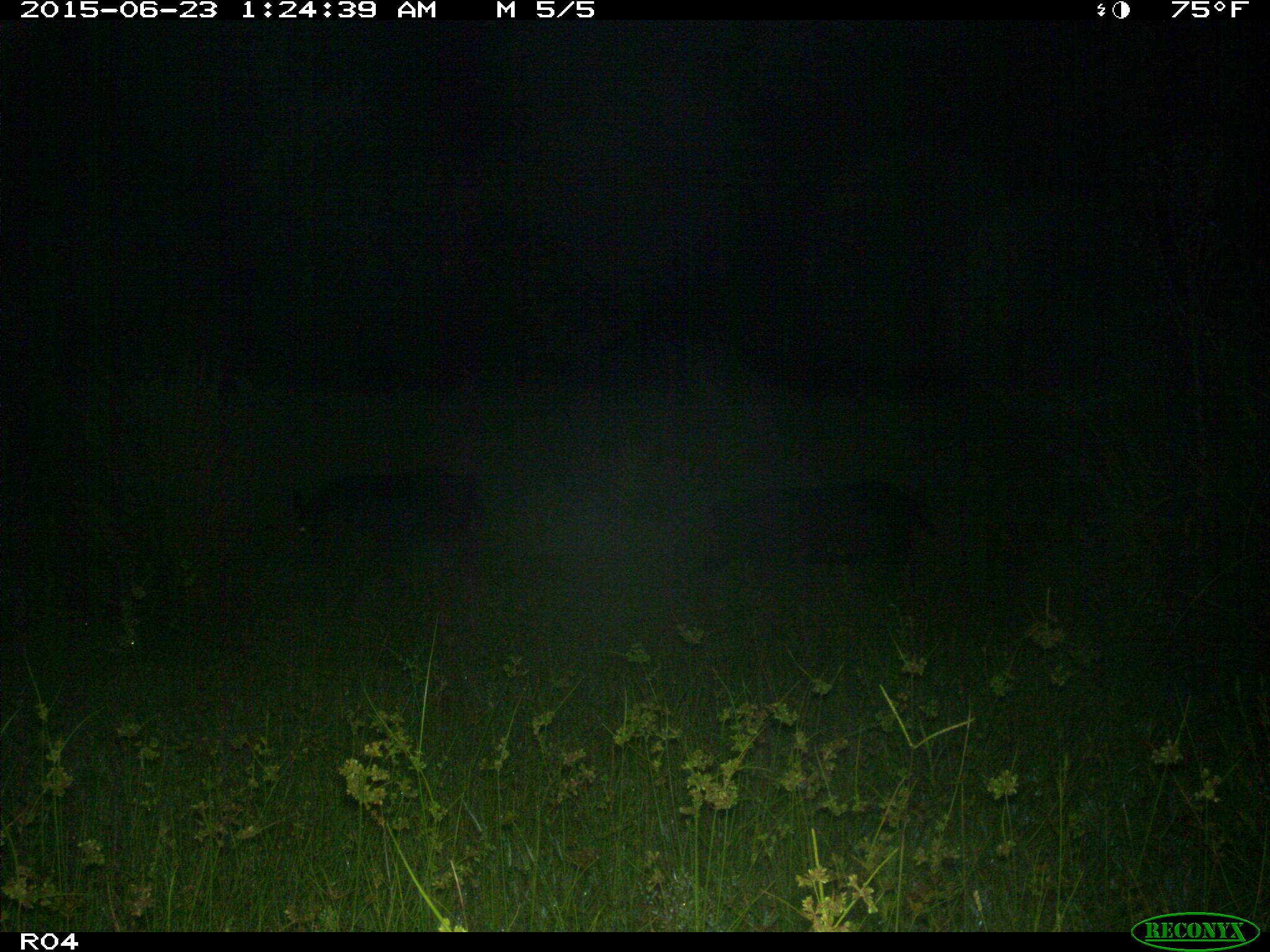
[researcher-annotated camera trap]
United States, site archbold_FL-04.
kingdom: Animalia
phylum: Chordata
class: Mammalia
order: Artiodactyla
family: Suidae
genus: Sus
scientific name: Sus scrofa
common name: wild boar